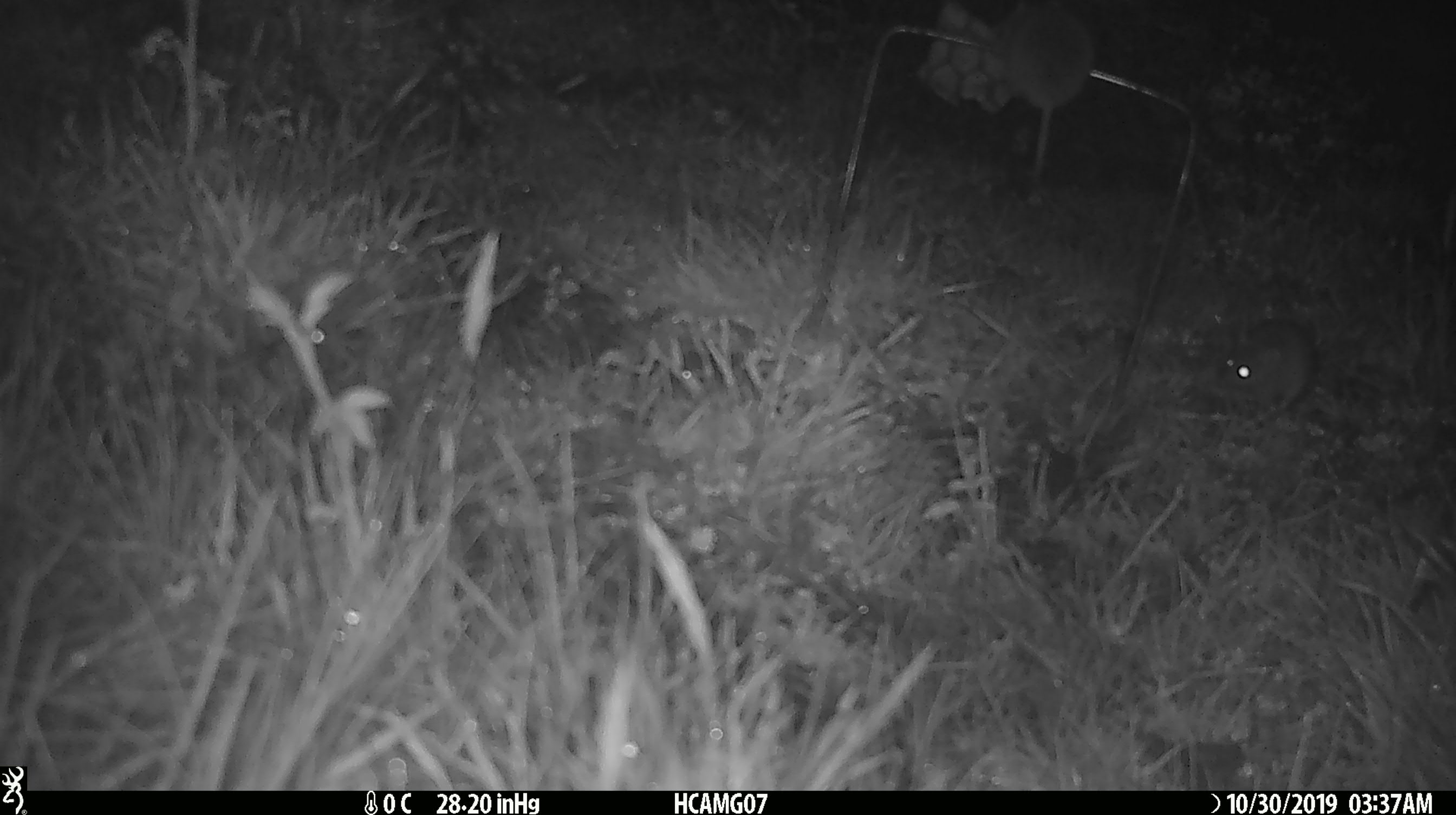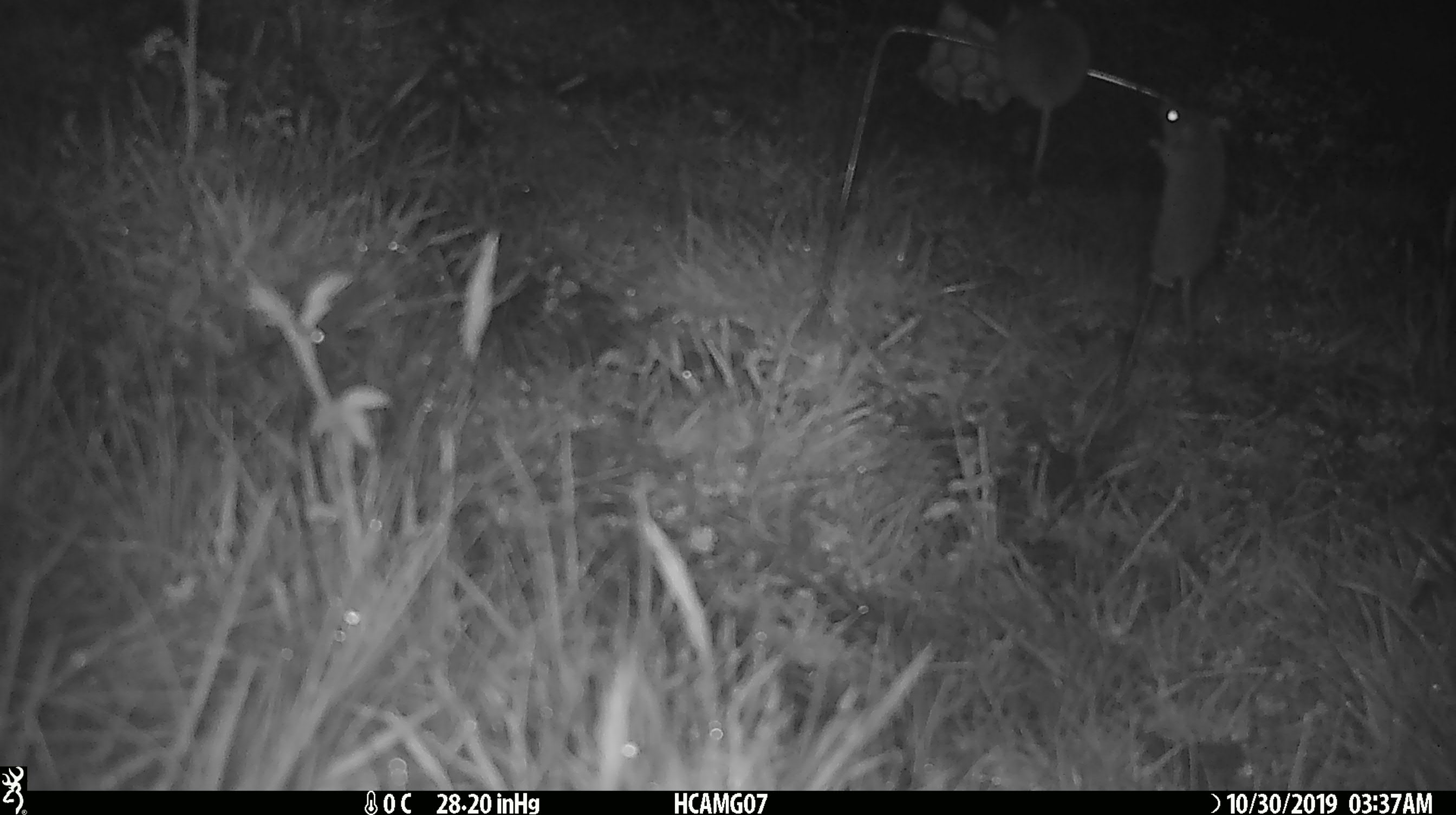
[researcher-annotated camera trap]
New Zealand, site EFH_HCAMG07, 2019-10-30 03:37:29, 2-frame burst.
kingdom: Animalia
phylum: Chordata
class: Mammalia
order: Rodentia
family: Muridae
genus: Mus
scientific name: Mus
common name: mouse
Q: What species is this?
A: Mouse (Mus).